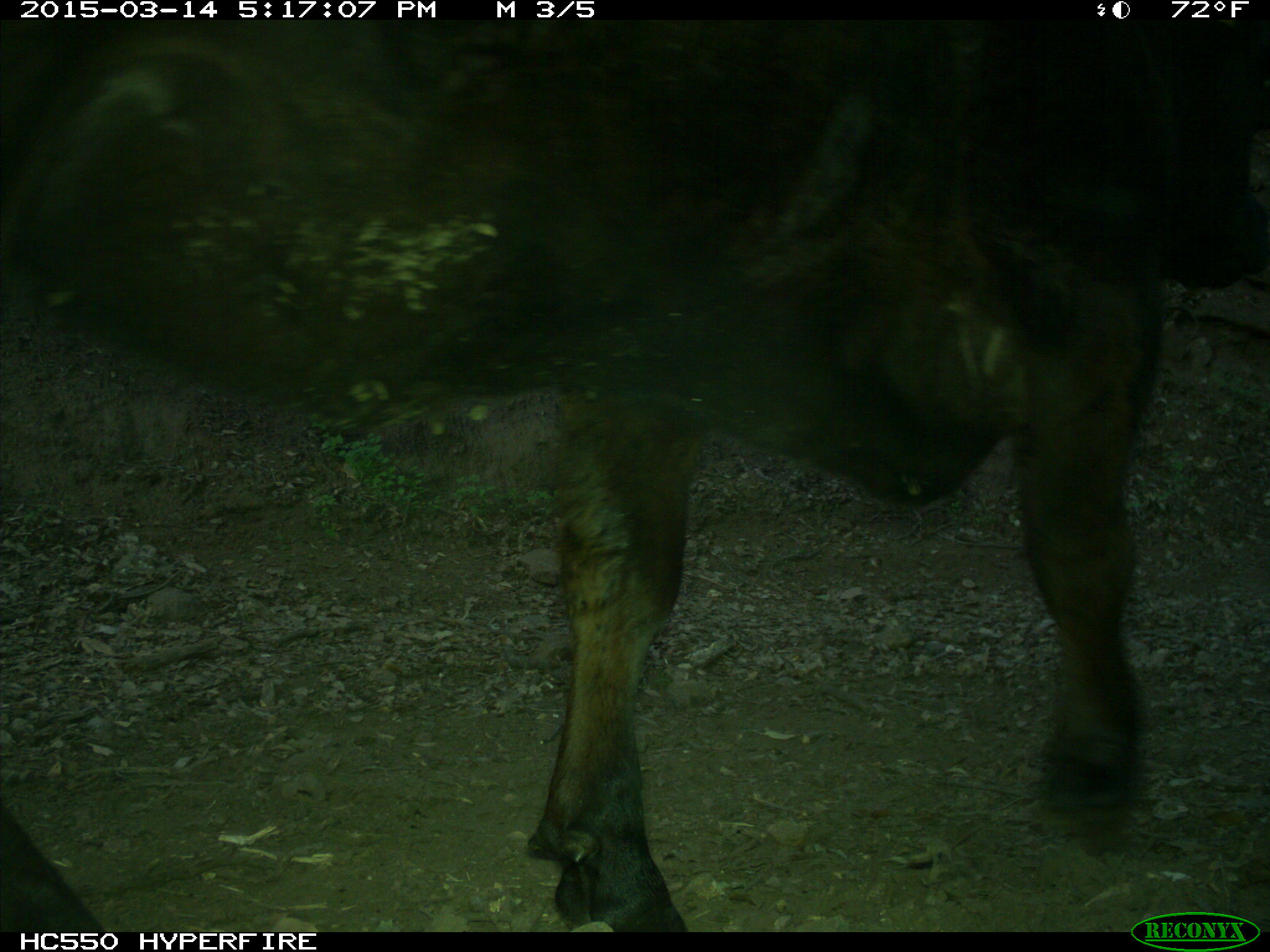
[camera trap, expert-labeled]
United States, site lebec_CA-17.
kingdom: Animalia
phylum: Chordata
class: Mammalia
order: Artiodactyla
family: Bovidae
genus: Bos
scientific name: Bos taurus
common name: domestic cow